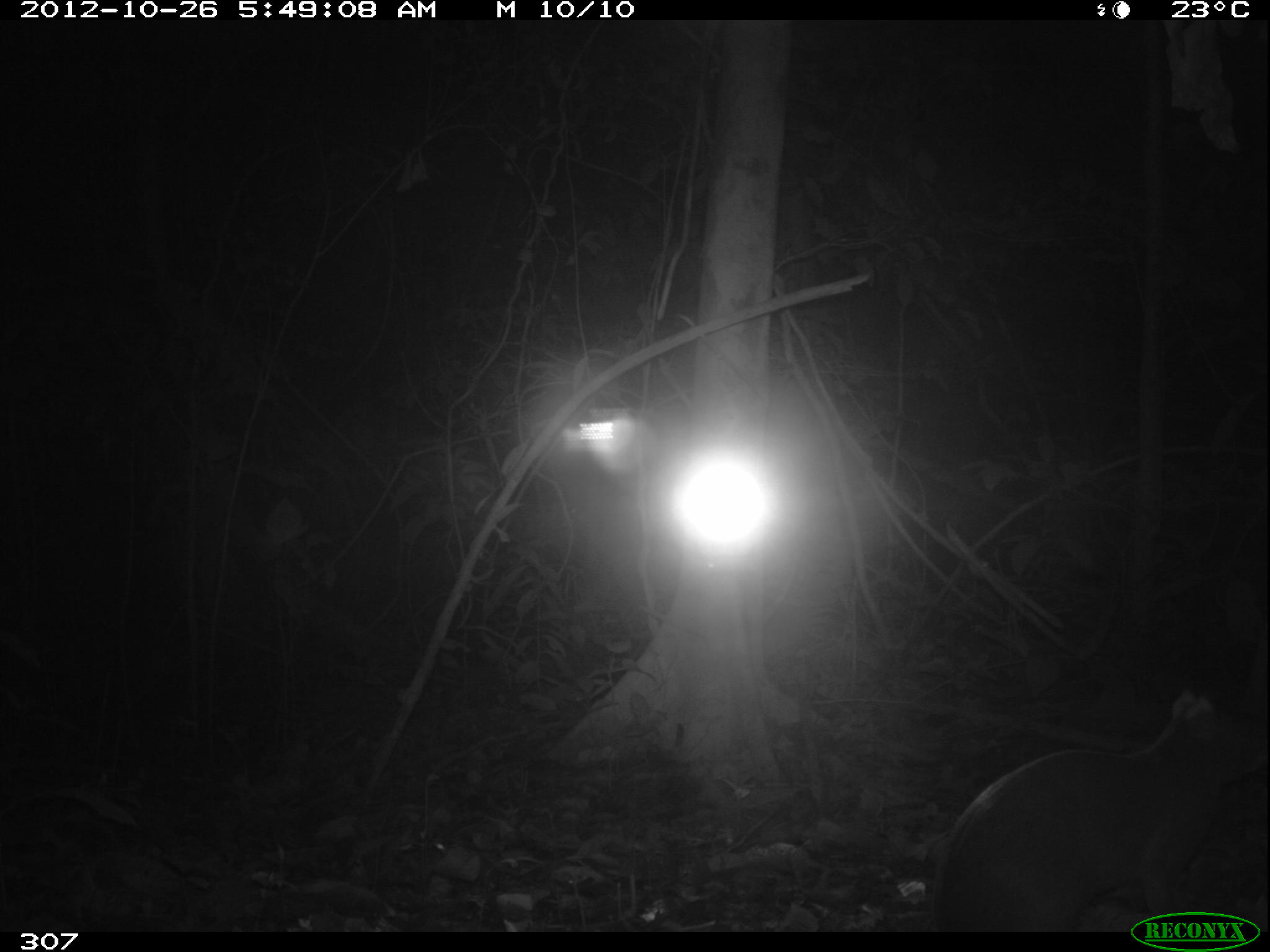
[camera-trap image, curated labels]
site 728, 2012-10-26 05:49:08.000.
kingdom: Animalia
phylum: Chordata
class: Mammalia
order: Rodentia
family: Dasyproctidae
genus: Dasyprocta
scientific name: Dasyprocta punctata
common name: central american agouti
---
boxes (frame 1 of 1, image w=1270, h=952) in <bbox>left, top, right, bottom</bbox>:
dasyprocta punctata: <bbox>926, 682, 1267, 931</bbox>